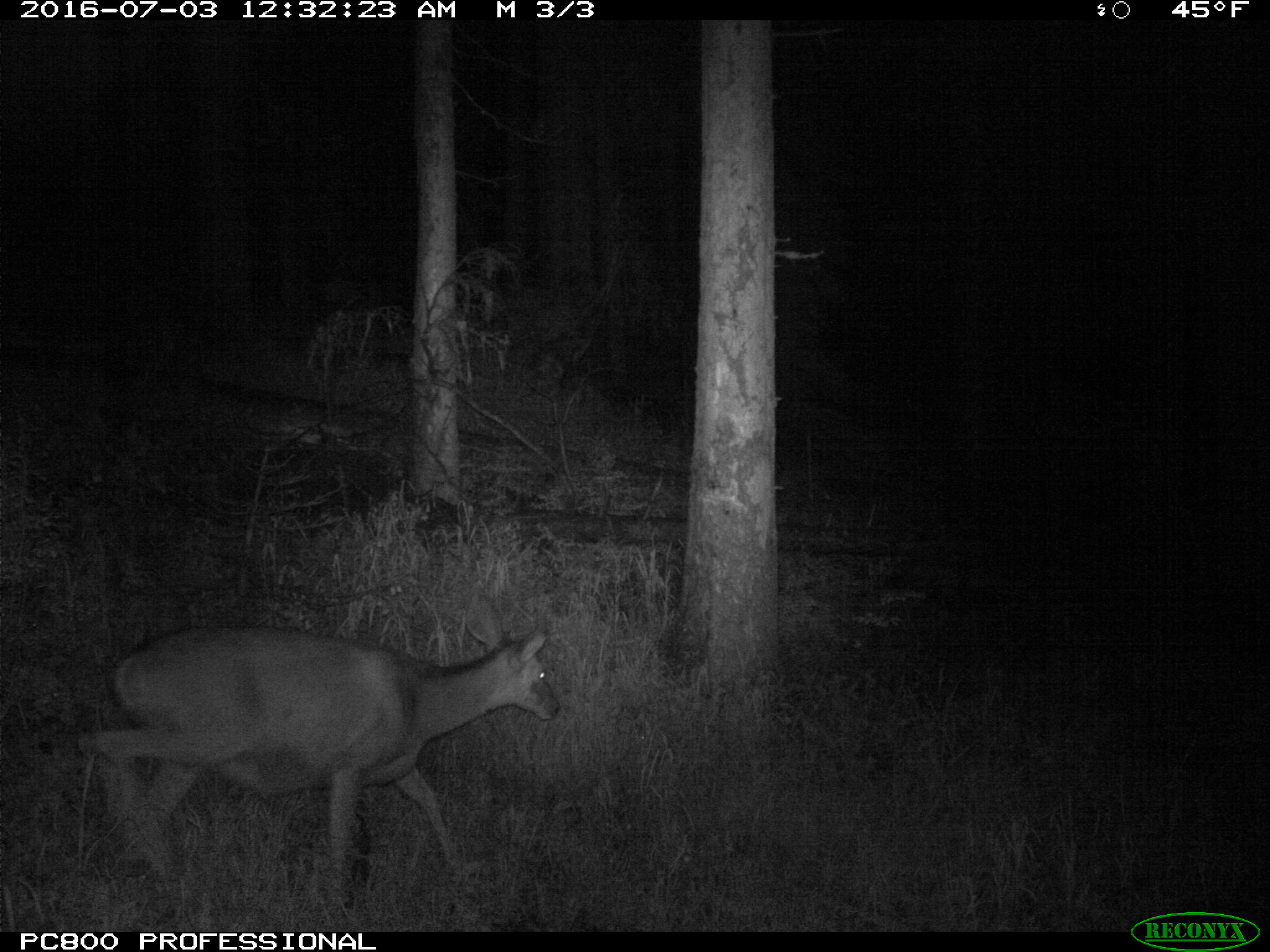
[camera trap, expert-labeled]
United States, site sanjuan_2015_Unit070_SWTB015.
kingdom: Animalia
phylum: Chordata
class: Mammalia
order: Artiodactyla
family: Cervidae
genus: Odocoileus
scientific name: Odocoileus hemionus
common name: mule deer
Odocoileus hemionus (mule deer).